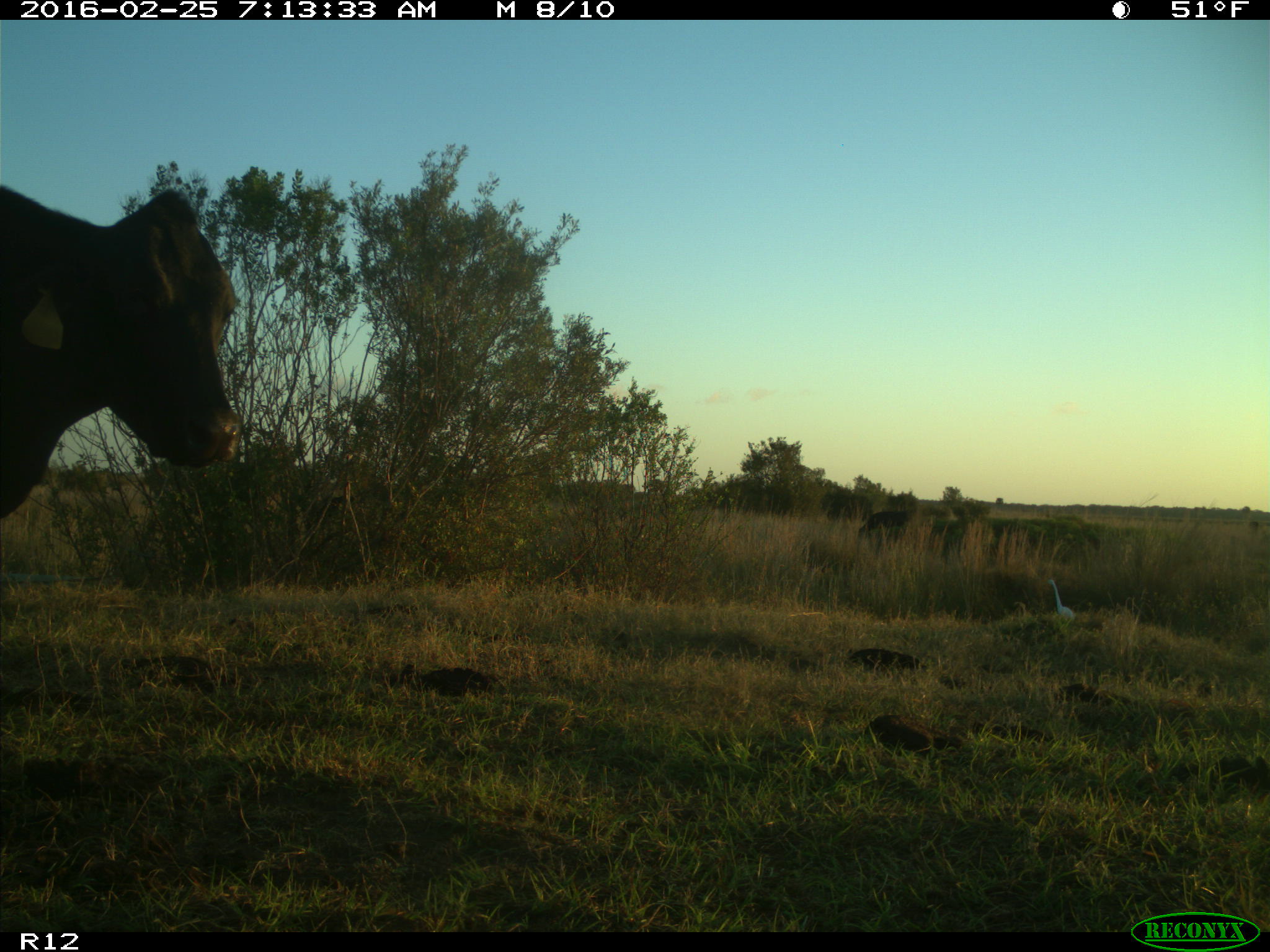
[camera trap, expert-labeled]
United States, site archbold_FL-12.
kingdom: Animalia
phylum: Chordata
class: Mammalia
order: Artiodactyla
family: Bovidae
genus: Bos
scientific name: Bos taurus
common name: domestic cow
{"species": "Bos taurus (domestic cow)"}